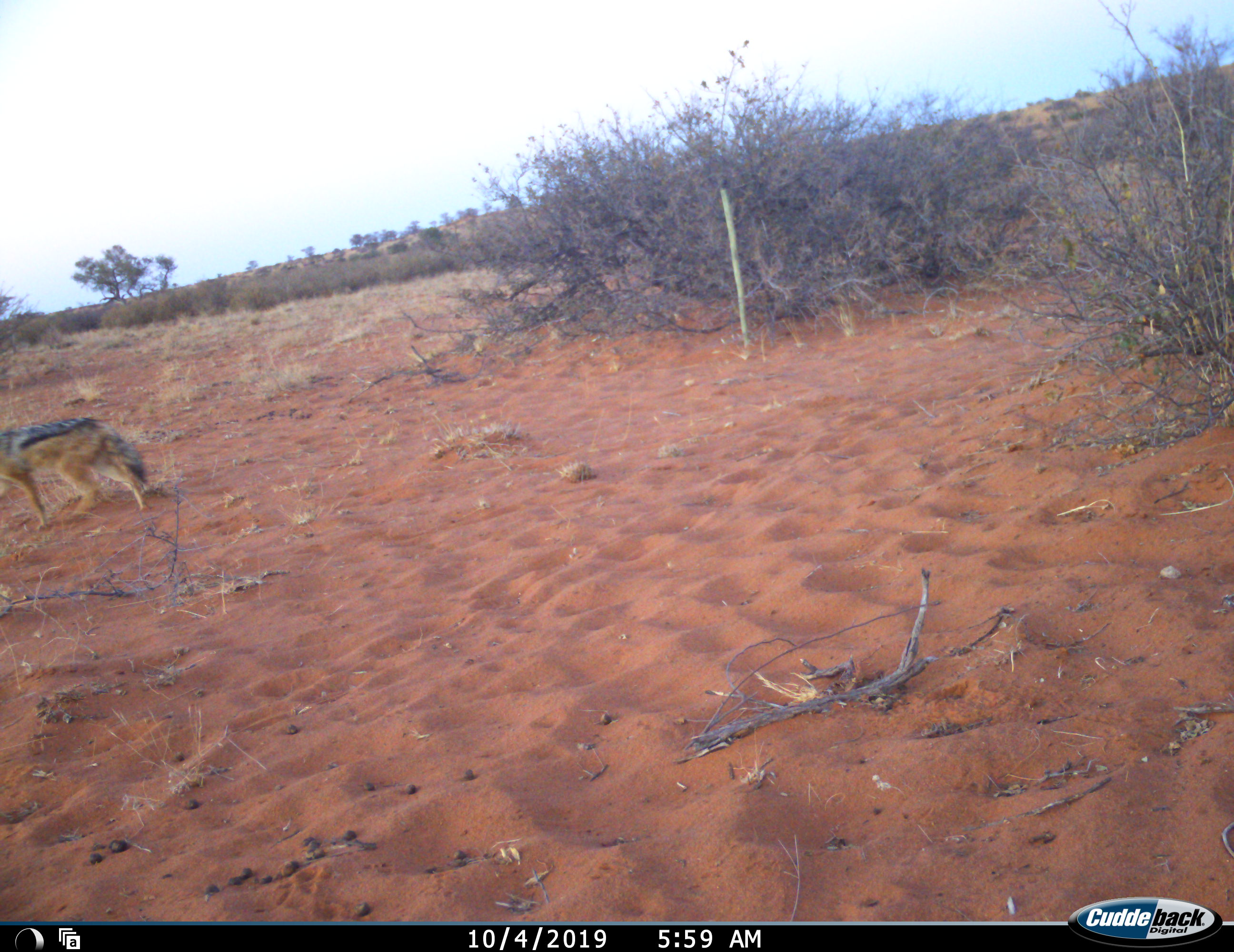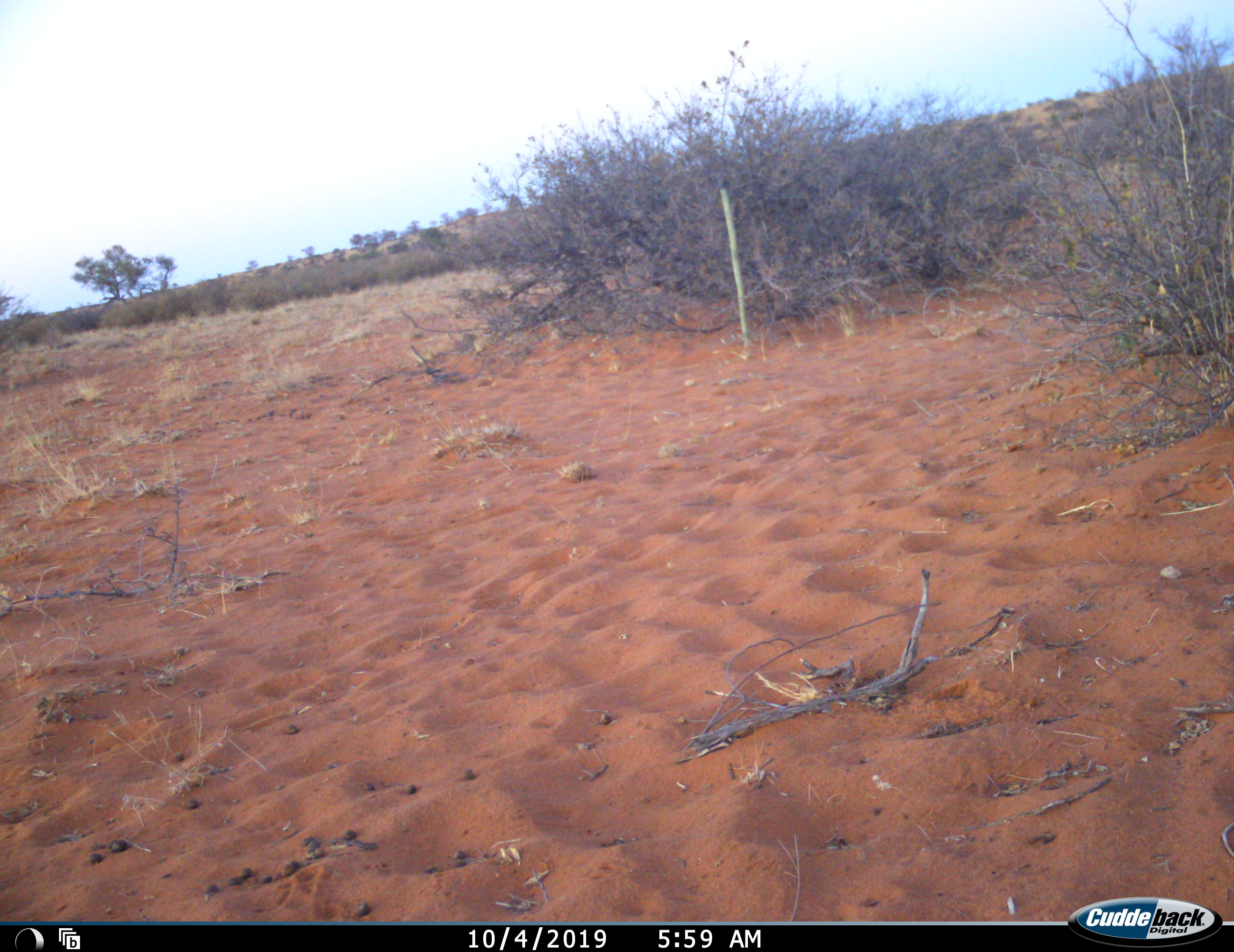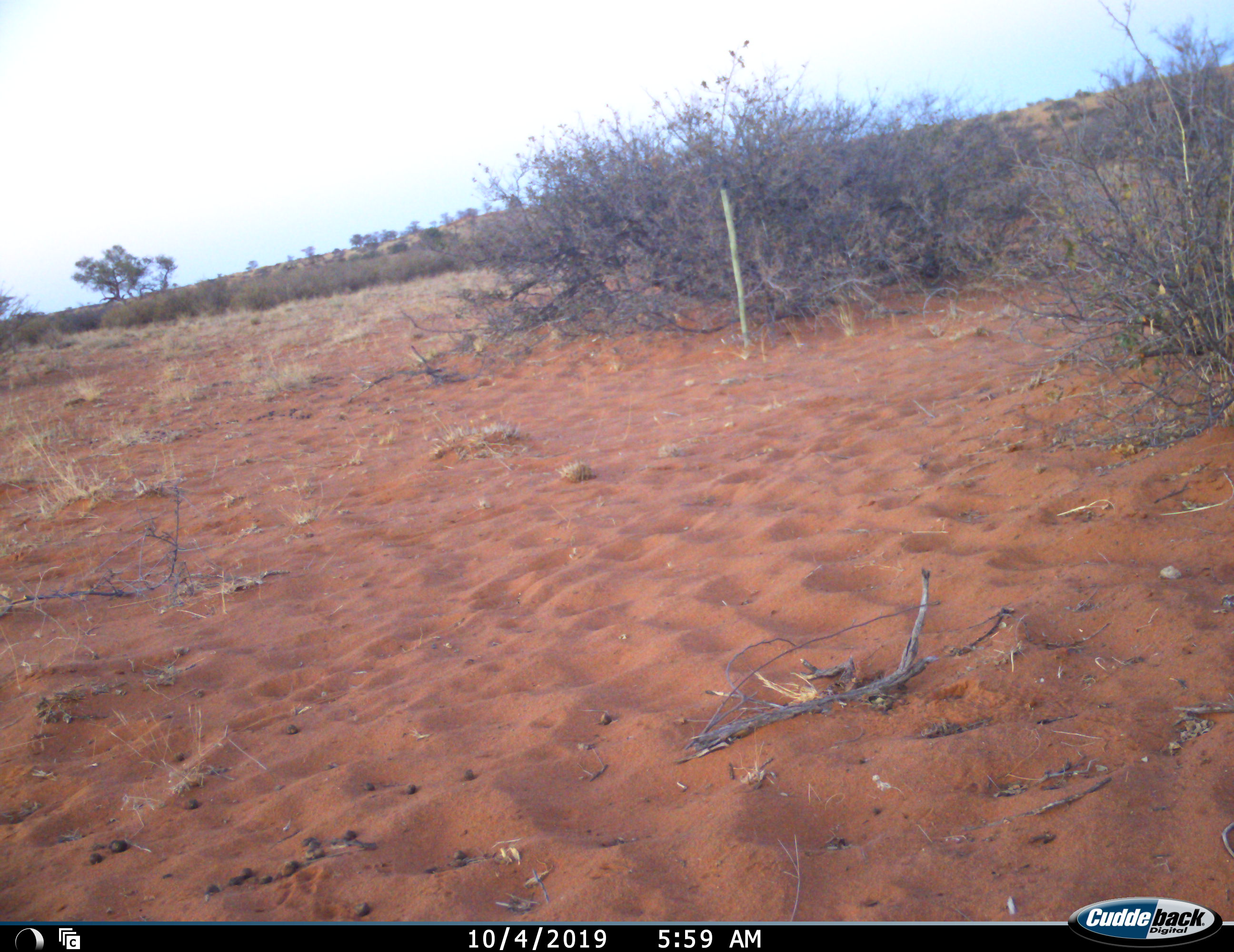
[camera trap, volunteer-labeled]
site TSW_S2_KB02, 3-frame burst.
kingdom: Animalia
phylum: Chordata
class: Mammalia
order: Carnivora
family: Canidae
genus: Lupulella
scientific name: Lupulella mesomelas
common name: black-backed jackal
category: jackalblackbacked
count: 1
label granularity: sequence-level